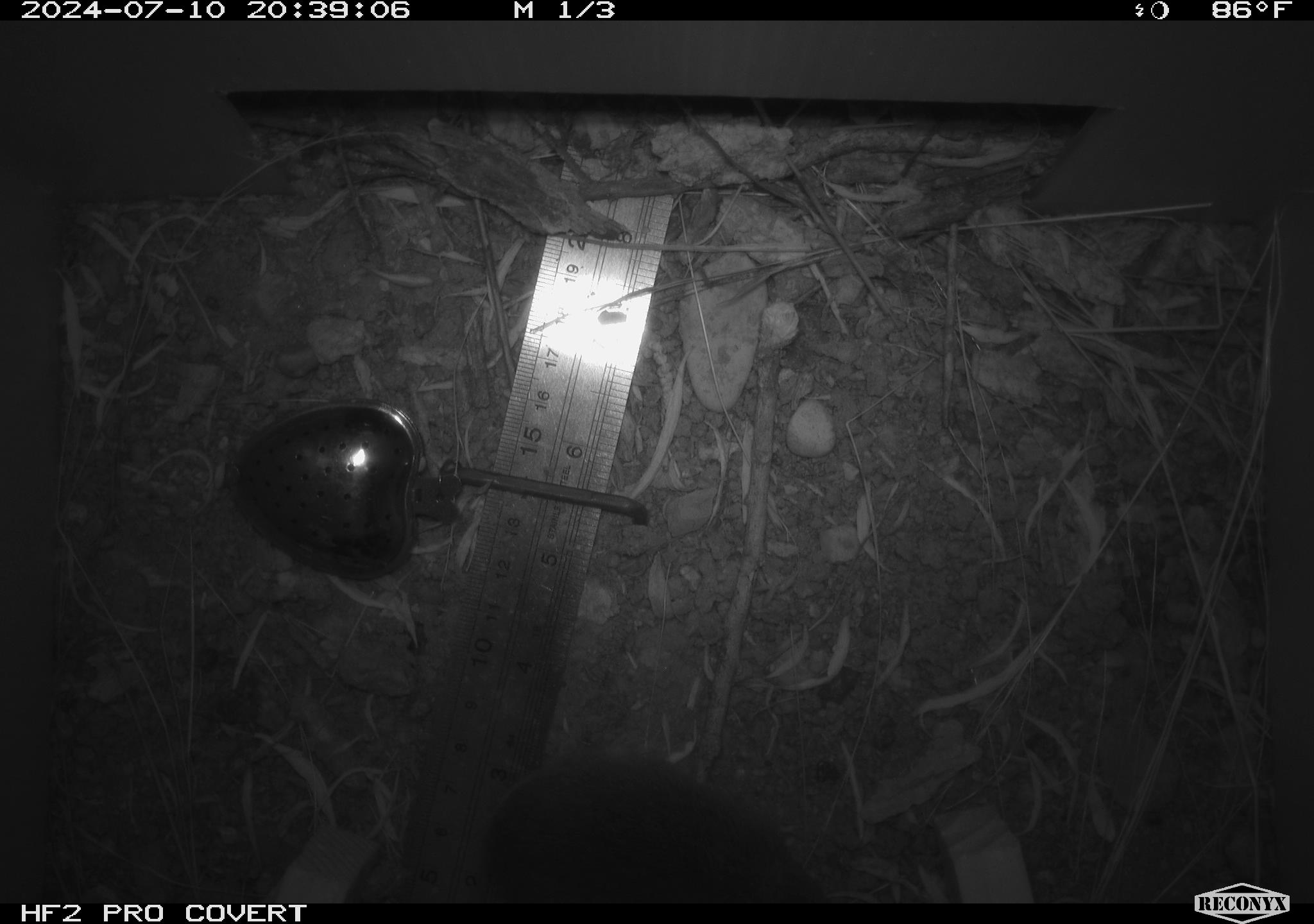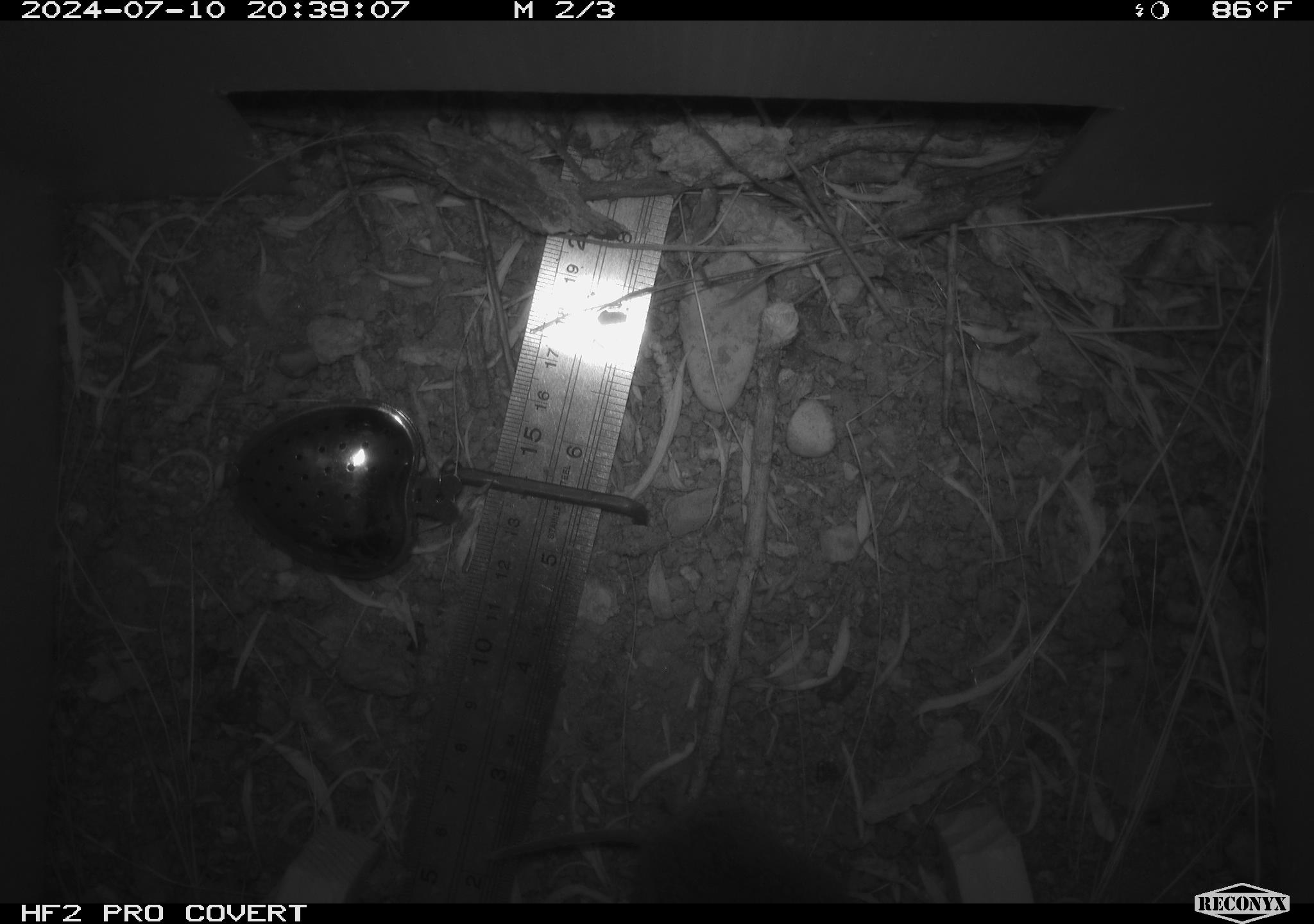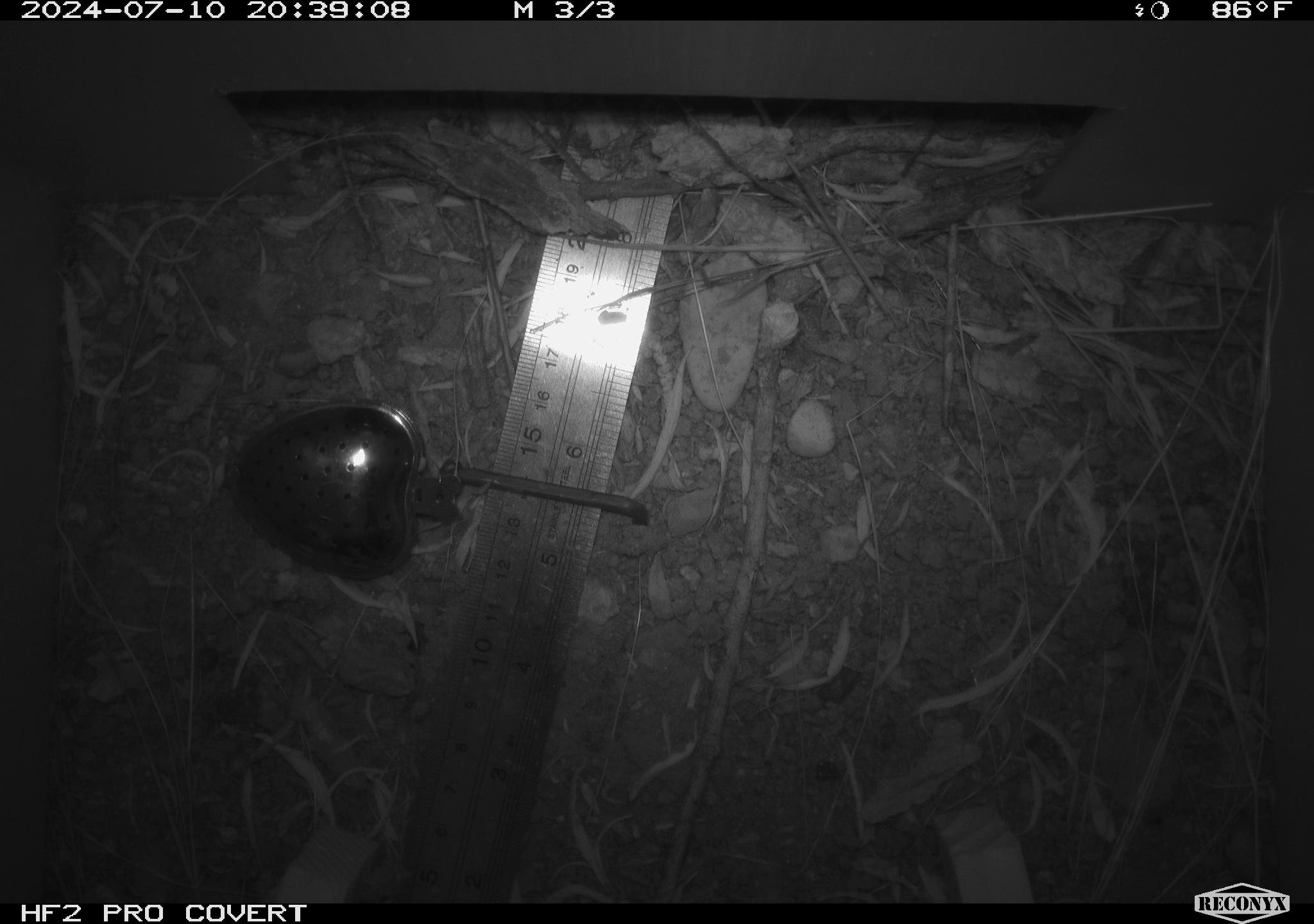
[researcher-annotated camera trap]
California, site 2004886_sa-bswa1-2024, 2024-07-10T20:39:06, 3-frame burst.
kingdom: Animalia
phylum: Chordata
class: Mammalia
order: Rodentia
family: Cricetidae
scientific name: Arvicolinae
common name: voles, lemmings, and muskrats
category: arvicolinae subfamily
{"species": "arvicolinae subfamily (voles, lemmings, and muskrats) (Arvicolinae)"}